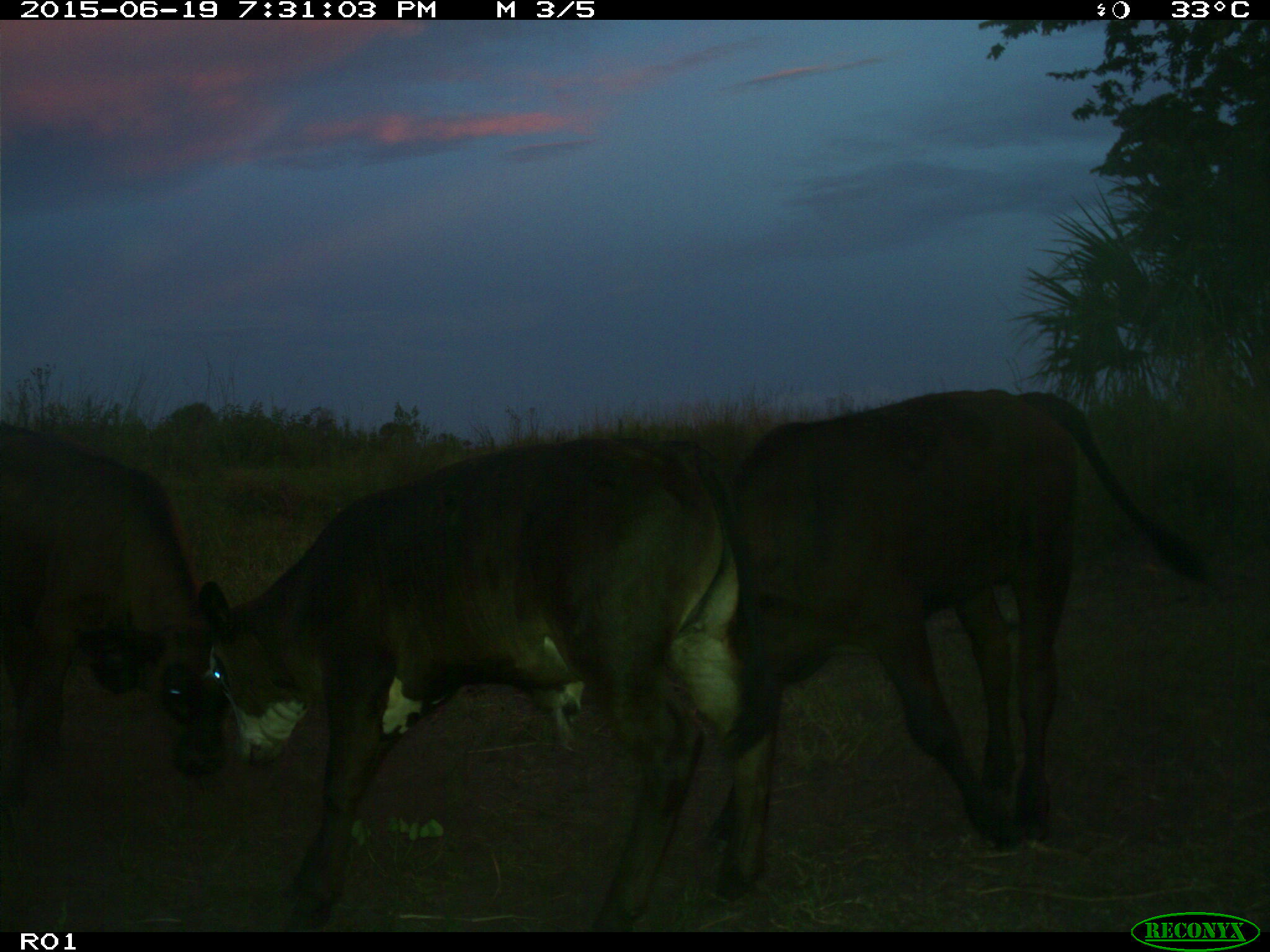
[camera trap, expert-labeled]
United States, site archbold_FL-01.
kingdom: Animalia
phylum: Chordata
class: Mammalia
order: Artiodactyla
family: Bovidae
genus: Bos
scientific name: Bos taurus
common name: domestic cow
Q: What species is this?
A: Bos taurus (domestic cow).